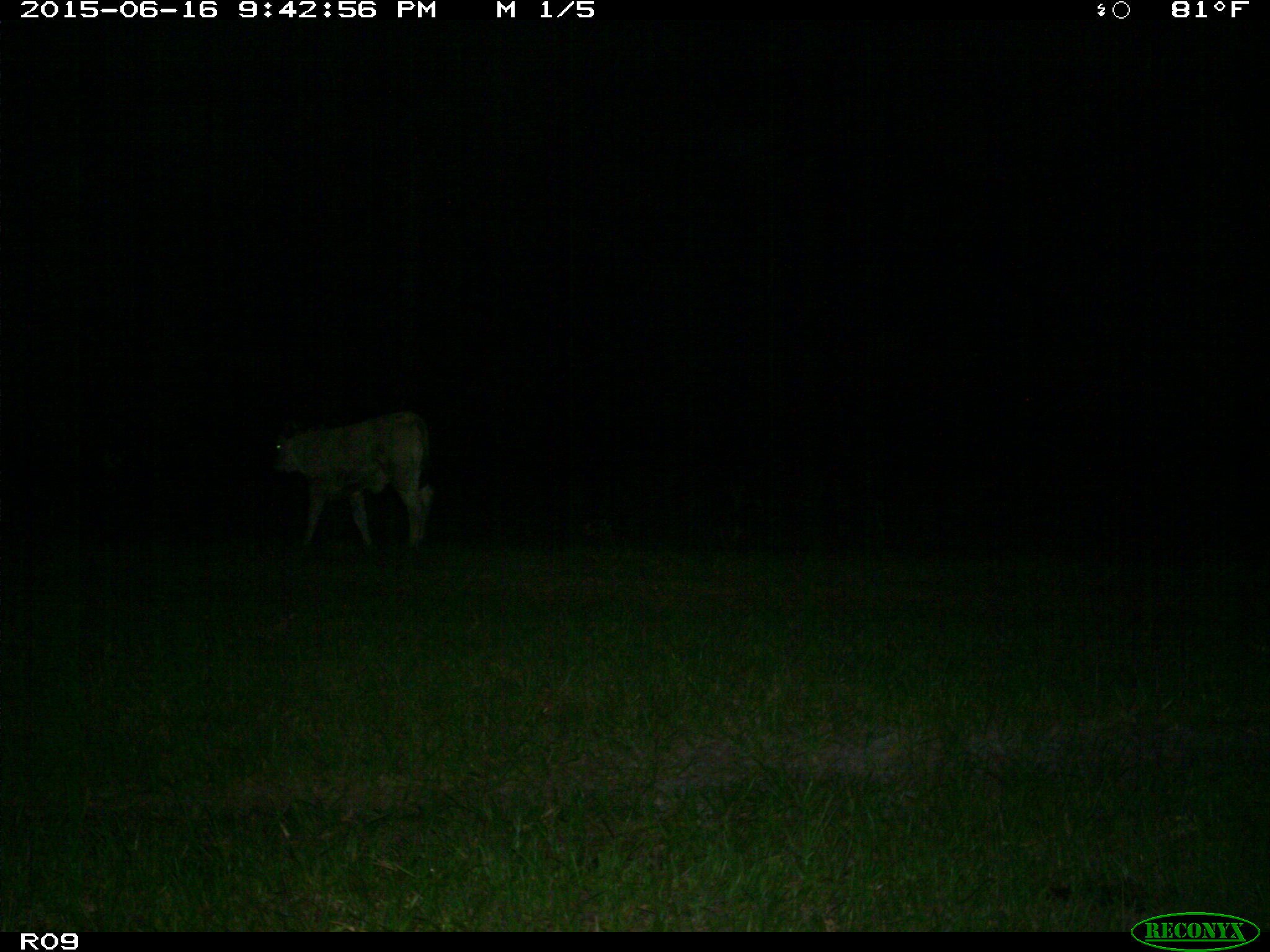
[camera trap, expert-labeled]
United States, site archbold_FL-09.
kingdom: Animalia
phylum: Chordata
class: Mammalia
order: Artiodactyla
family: Bovidae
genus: Bos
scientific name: Bos taurus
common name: domestic cow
Bos taurus (domestic cow).